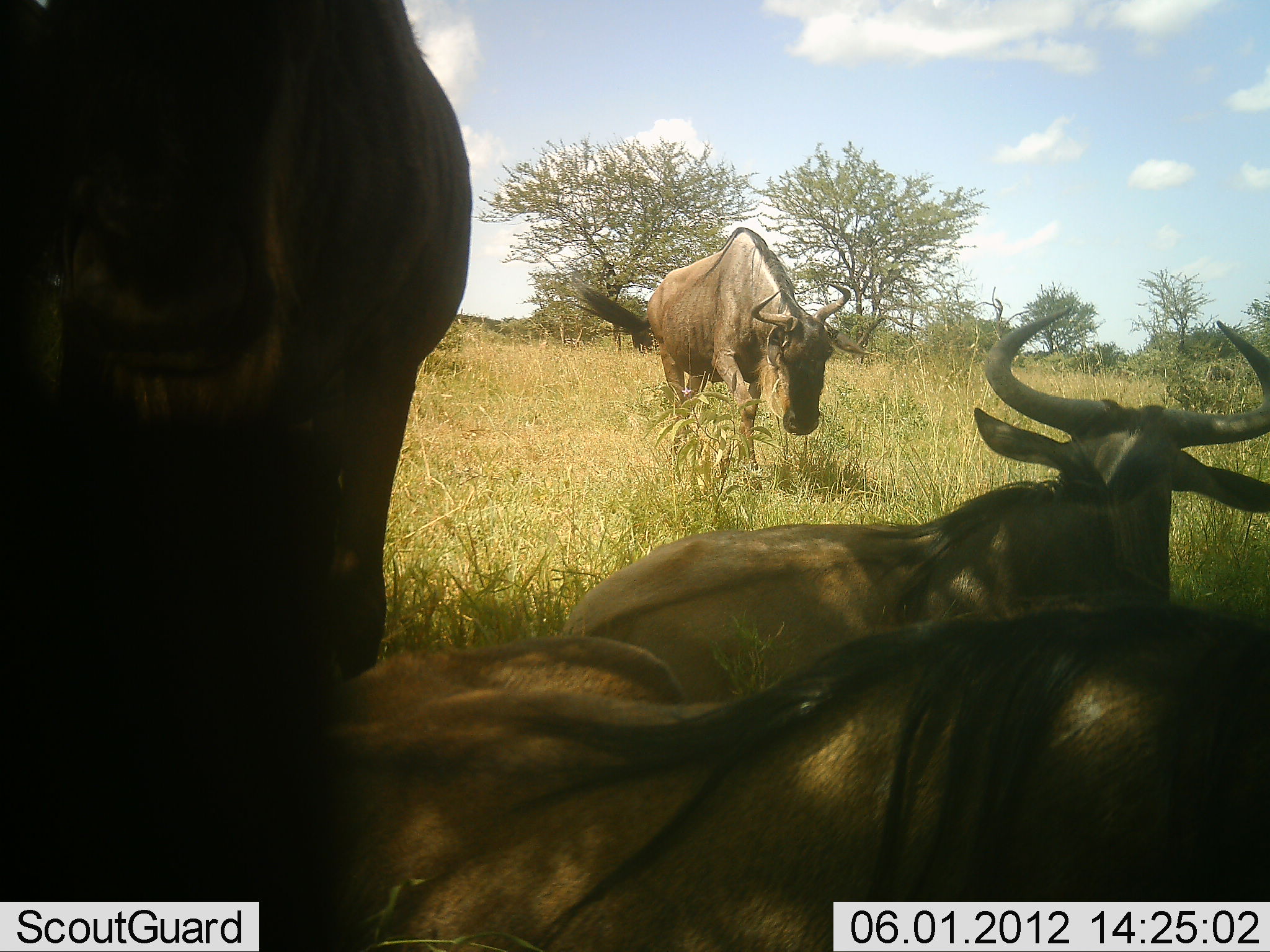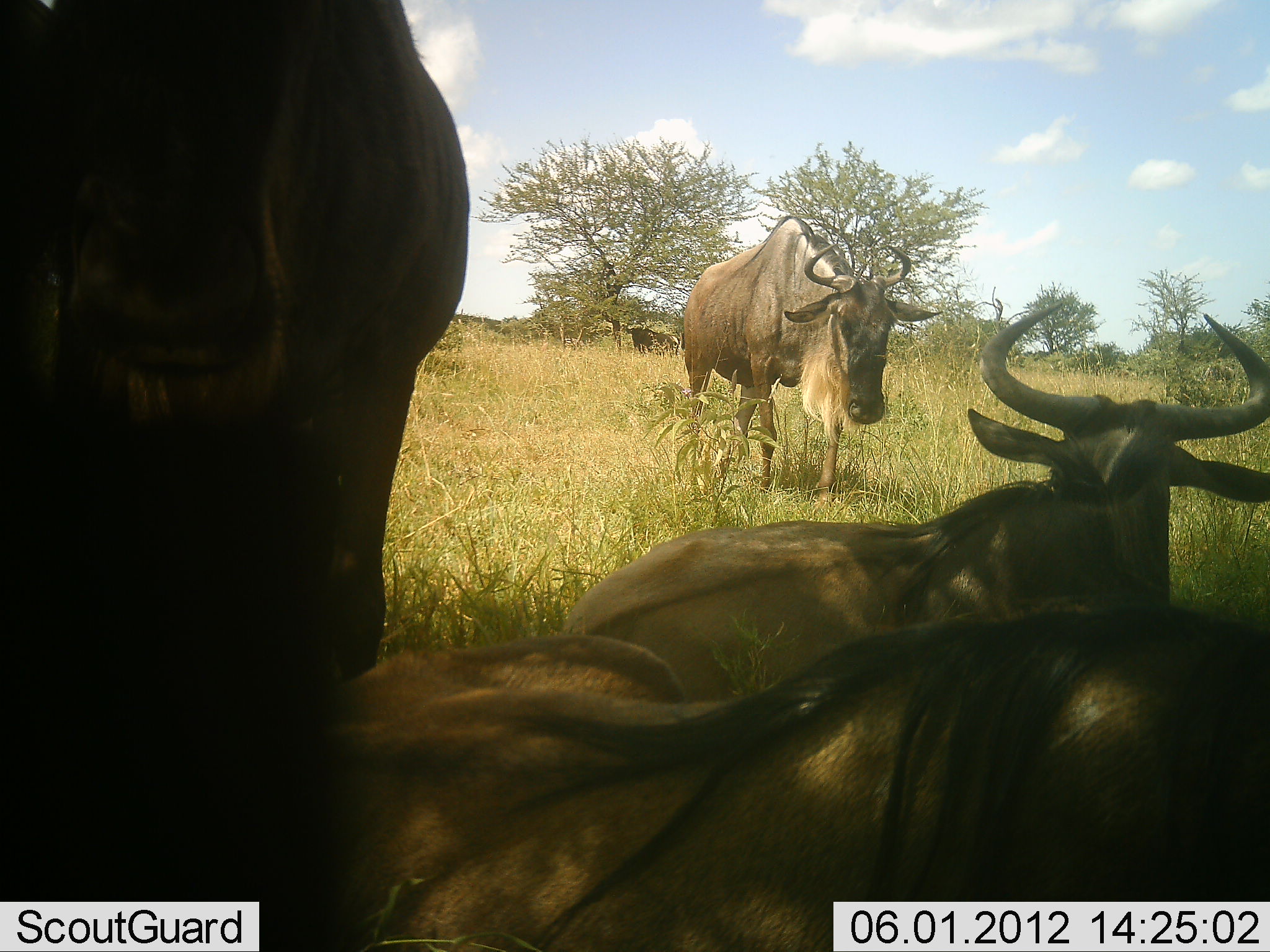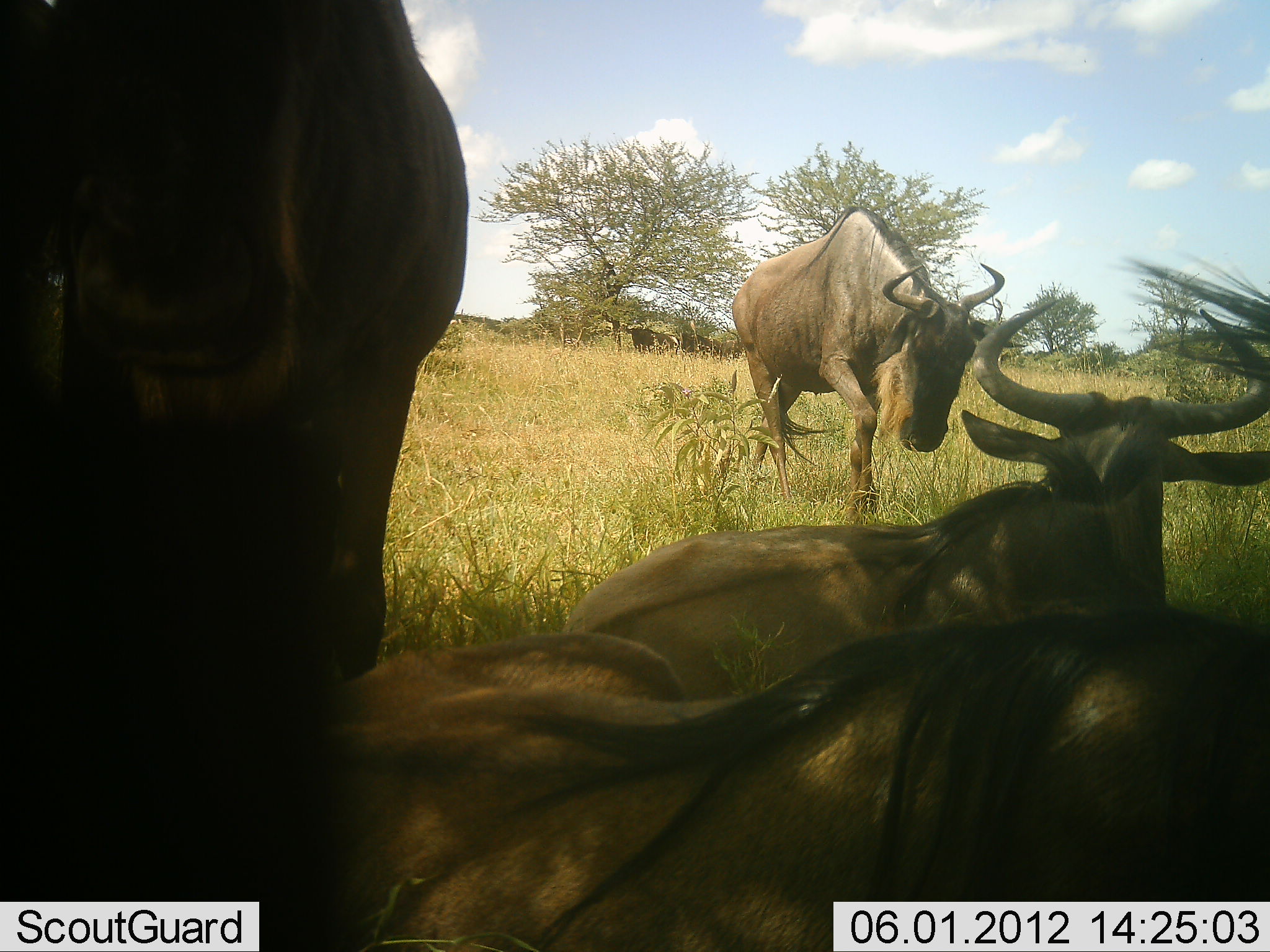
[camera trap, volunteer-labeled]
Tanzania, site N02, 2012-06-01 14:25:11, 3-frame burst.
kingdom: Animalia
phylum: Chordata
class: Mammalia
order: Artiodactyla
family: Bovidae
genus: Connochaetes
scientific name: Connochaetes taurinus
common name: blue wildebeest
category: wildebeest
Wildebeest (blue wildebeest) (Connochaetes taurinus), count 4. Behavior (volunteer vote fractions): standing 90%, resting 90%, moving 60%, interacting 10%. Young present (vote fraction): 0%. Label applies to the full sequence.